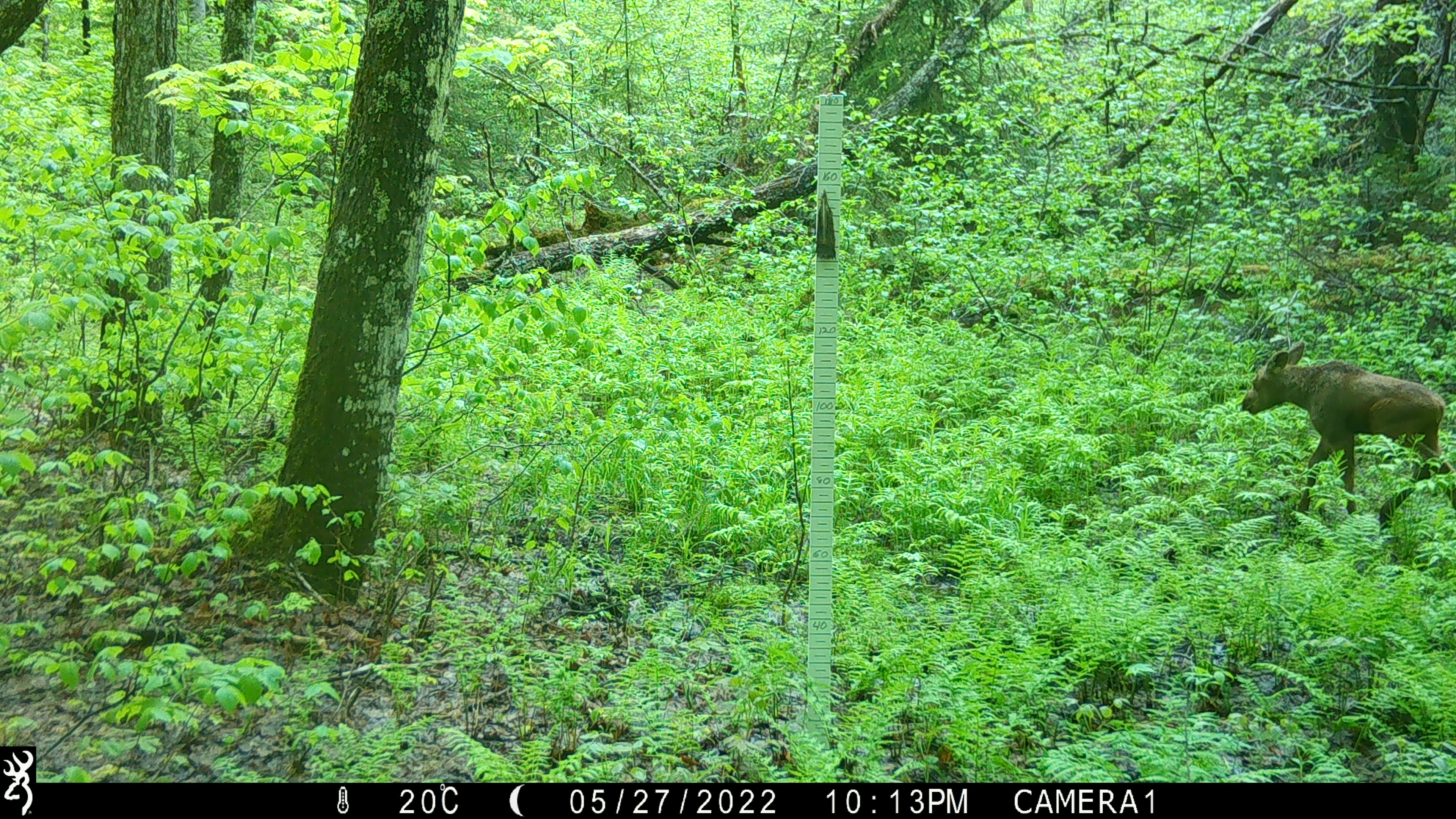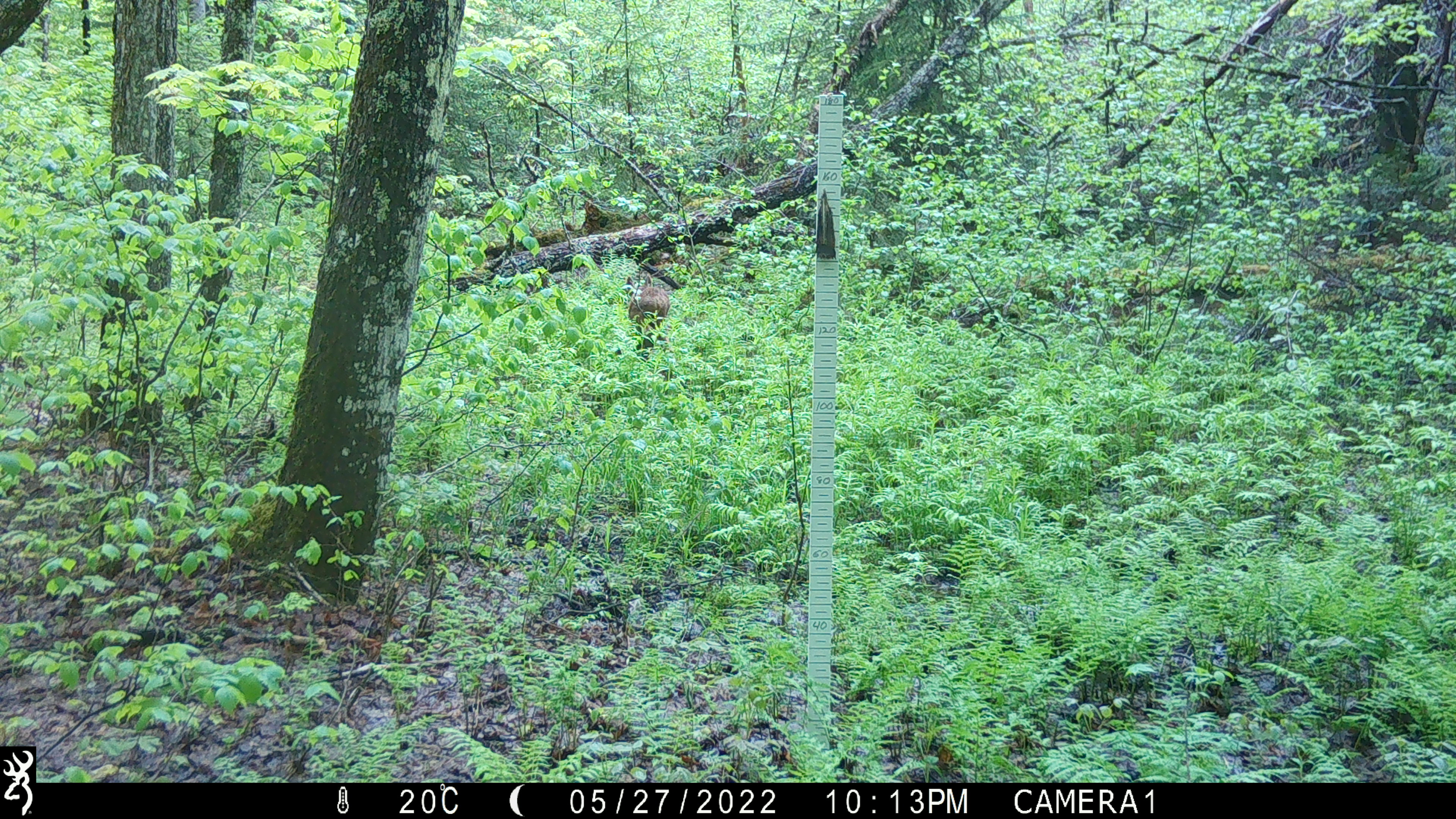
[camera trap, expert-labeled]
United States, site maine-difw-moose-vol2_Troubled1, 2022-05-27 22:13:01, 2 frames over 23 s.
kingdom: Animalia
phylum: Chordata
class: Mammalia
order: Artiodactyla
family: Cervidae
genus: Alces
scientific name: Alces alces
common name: moose